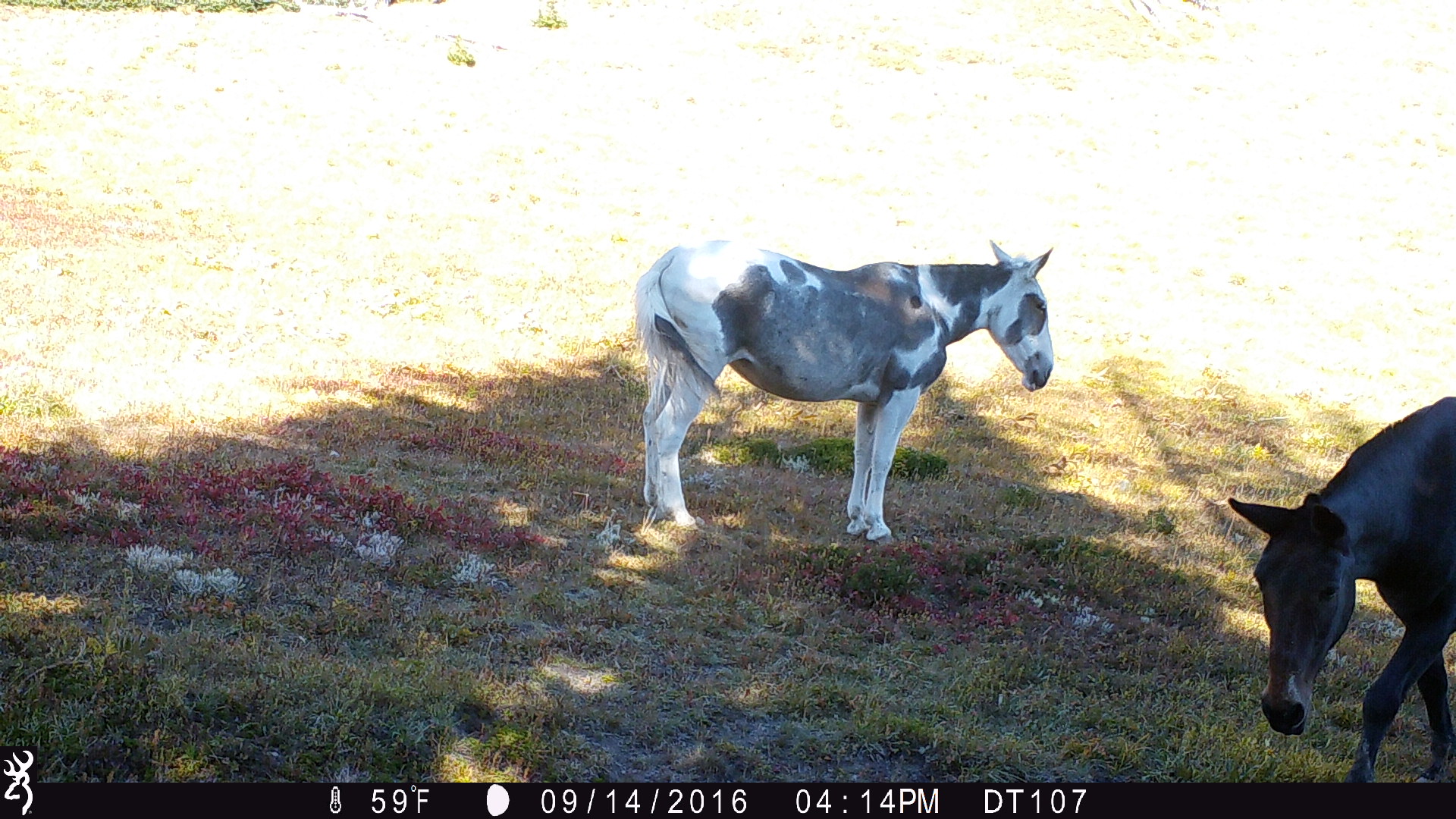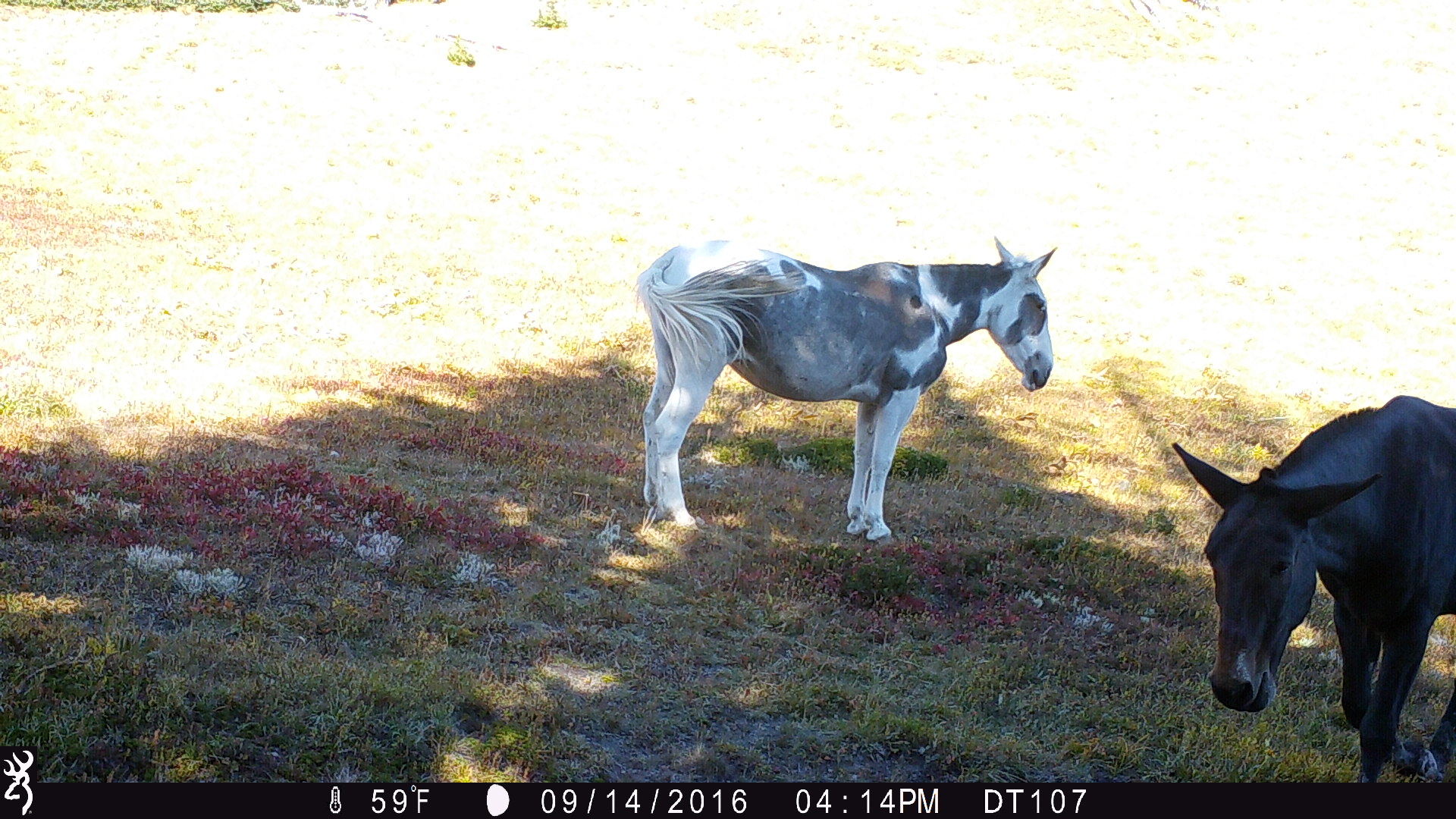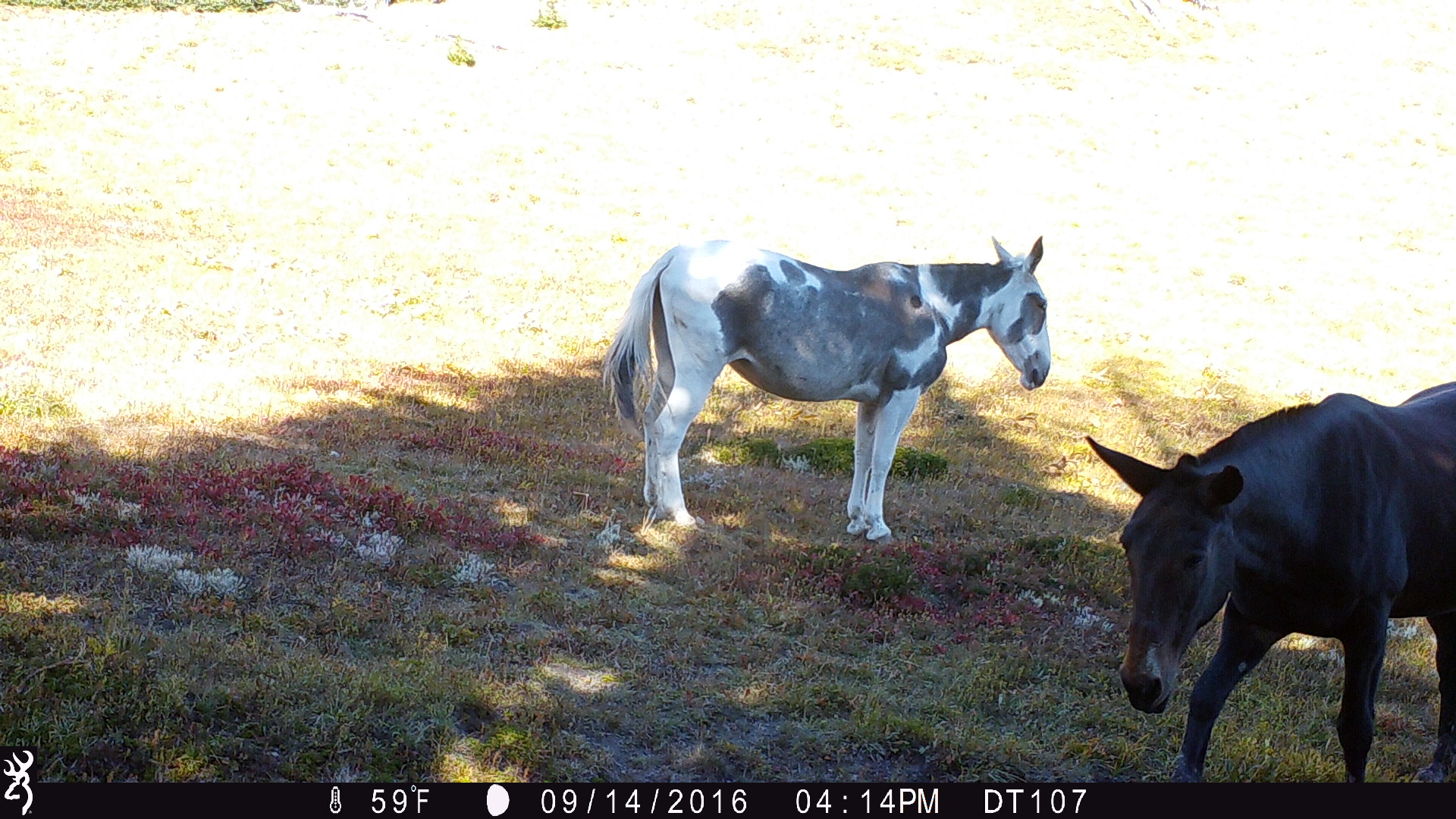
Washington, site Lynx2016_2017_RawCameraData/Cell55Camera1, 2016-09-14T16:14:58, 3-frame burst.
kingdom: Animalia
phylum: Chordata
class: Mammalia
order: Perissodactyla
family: Equidae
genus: Equus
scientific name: Equus caballus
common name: domestic horse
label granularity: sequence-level